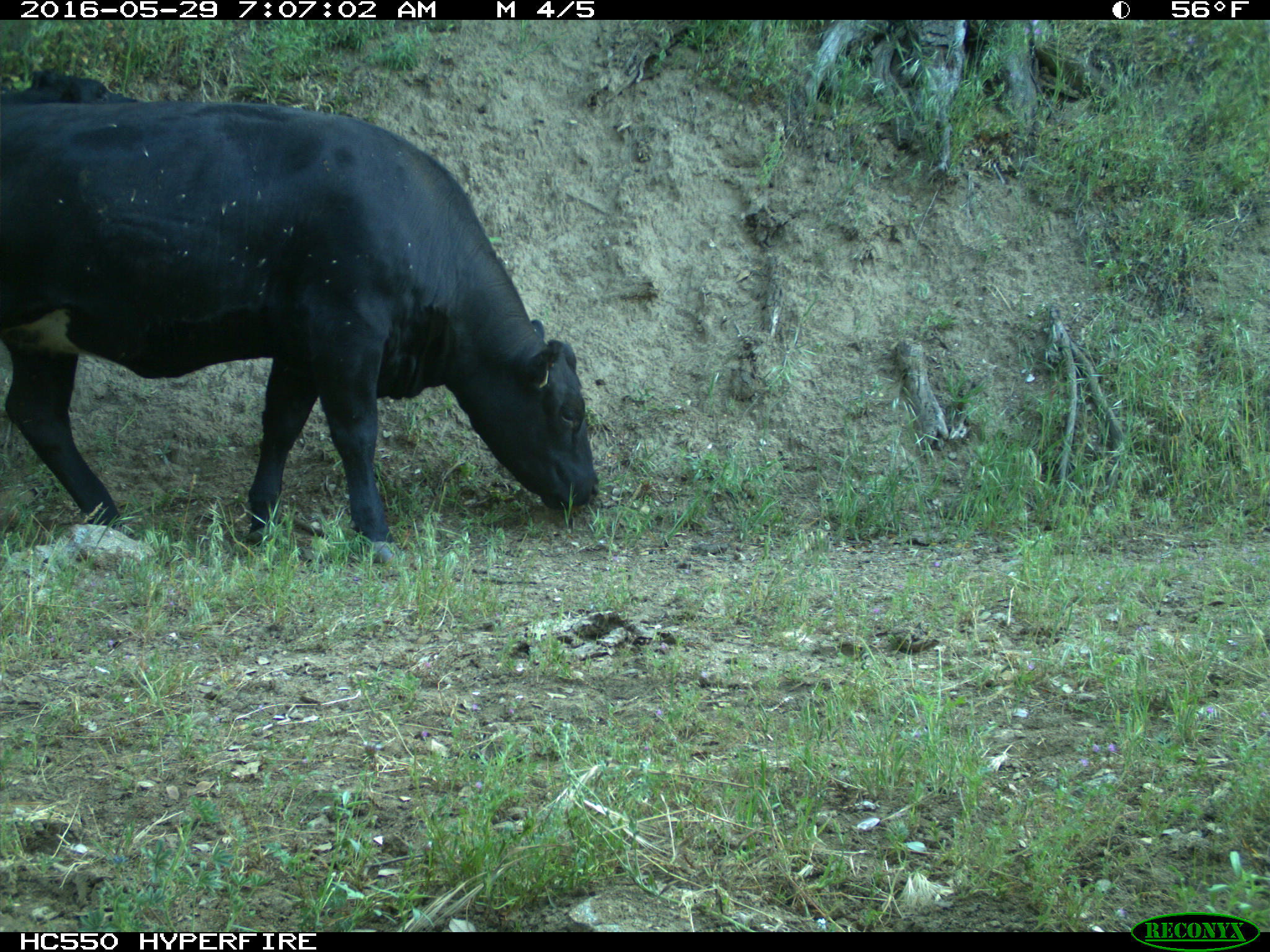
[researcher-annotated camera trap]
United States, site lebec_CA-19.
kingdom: Animalia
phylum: Chordata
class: Mammalia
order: Artiodactyla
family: Bovidae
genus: Bos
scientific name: Bos taurus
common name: domestic cow